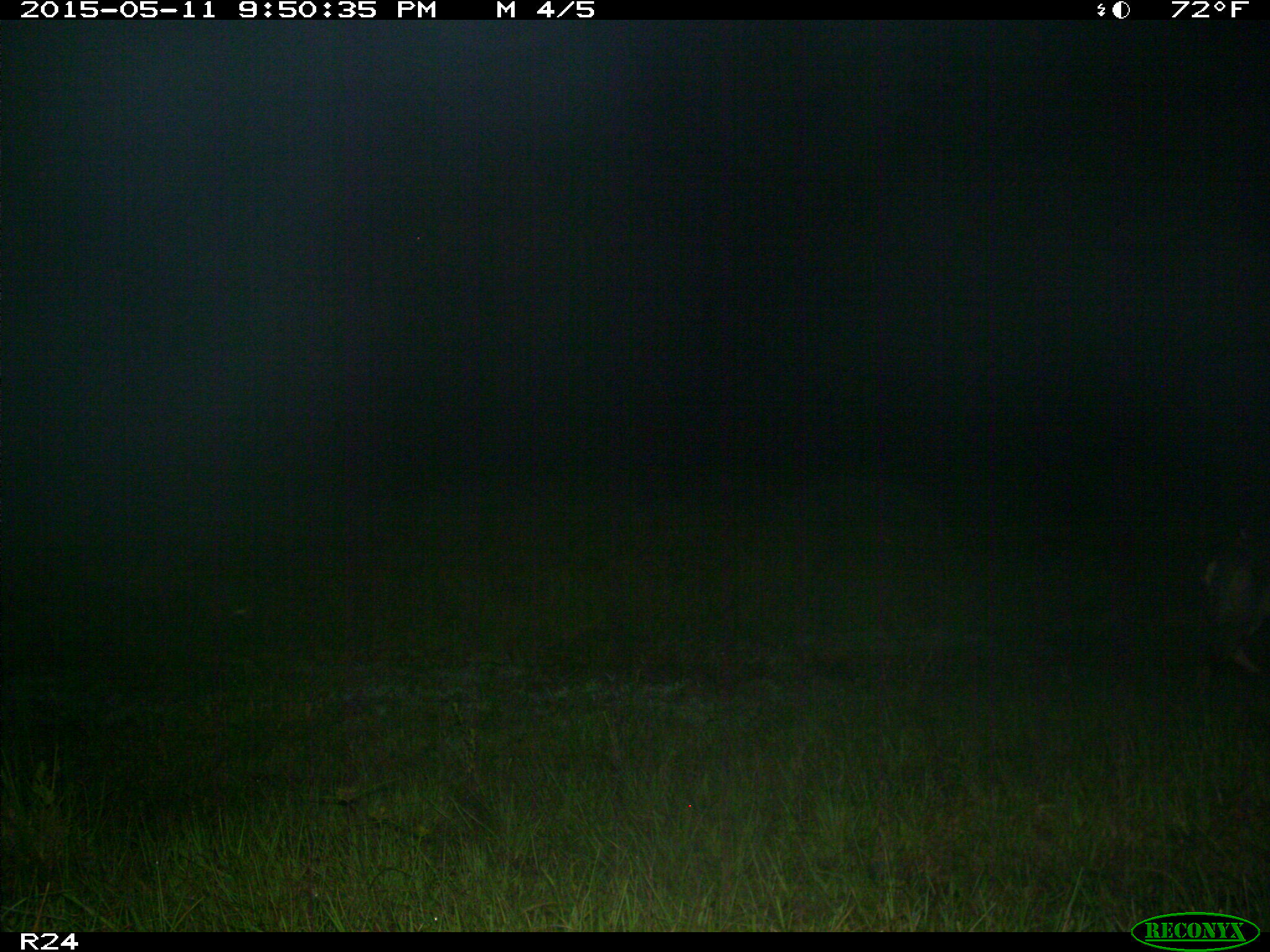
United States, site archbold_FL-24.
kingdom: Animalia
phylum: Chordata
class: Mammalia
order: Carnivora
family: Canidae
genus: Canis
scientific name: Canis latrans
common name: coyote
Canis latrans (coyote).